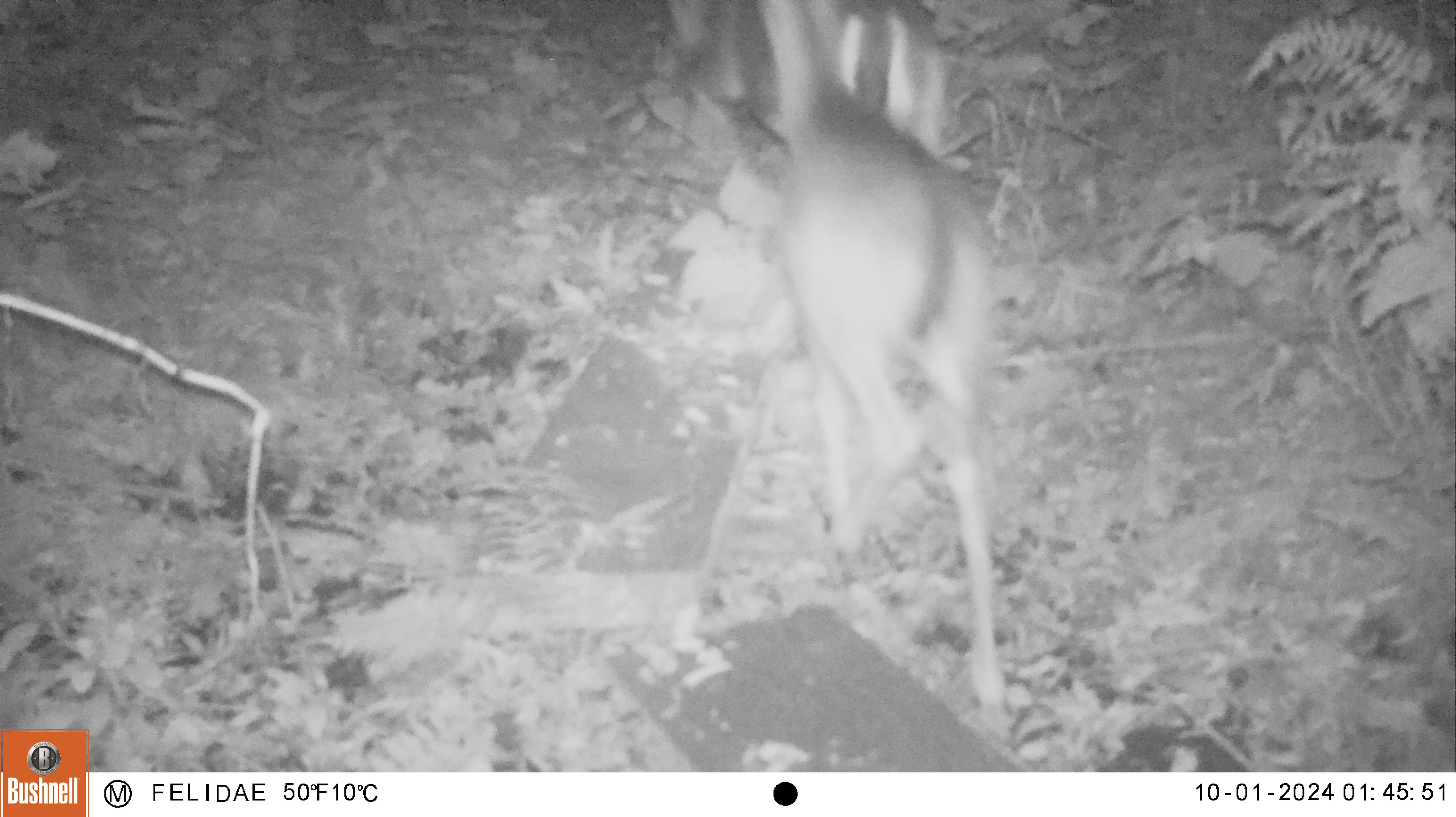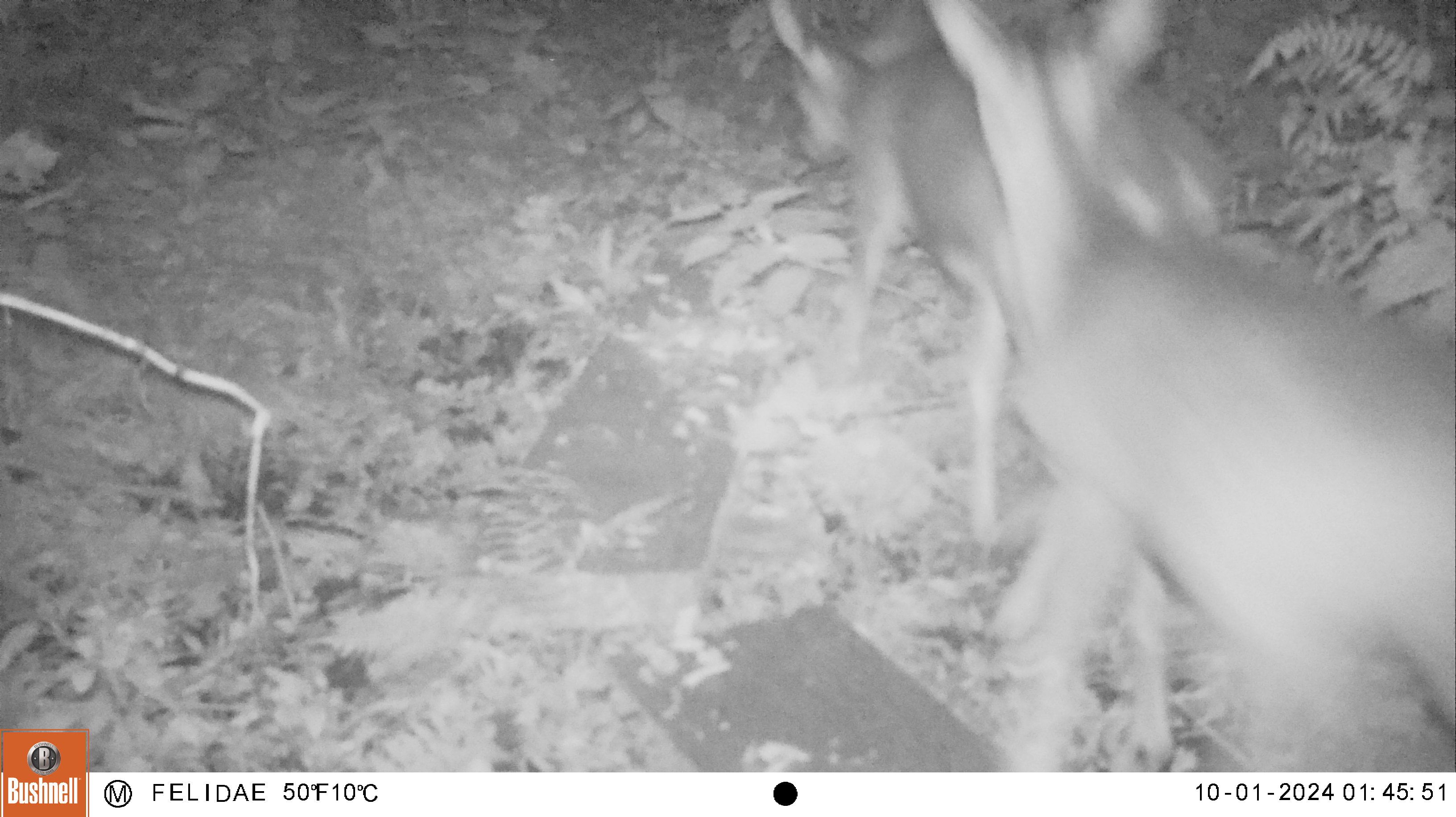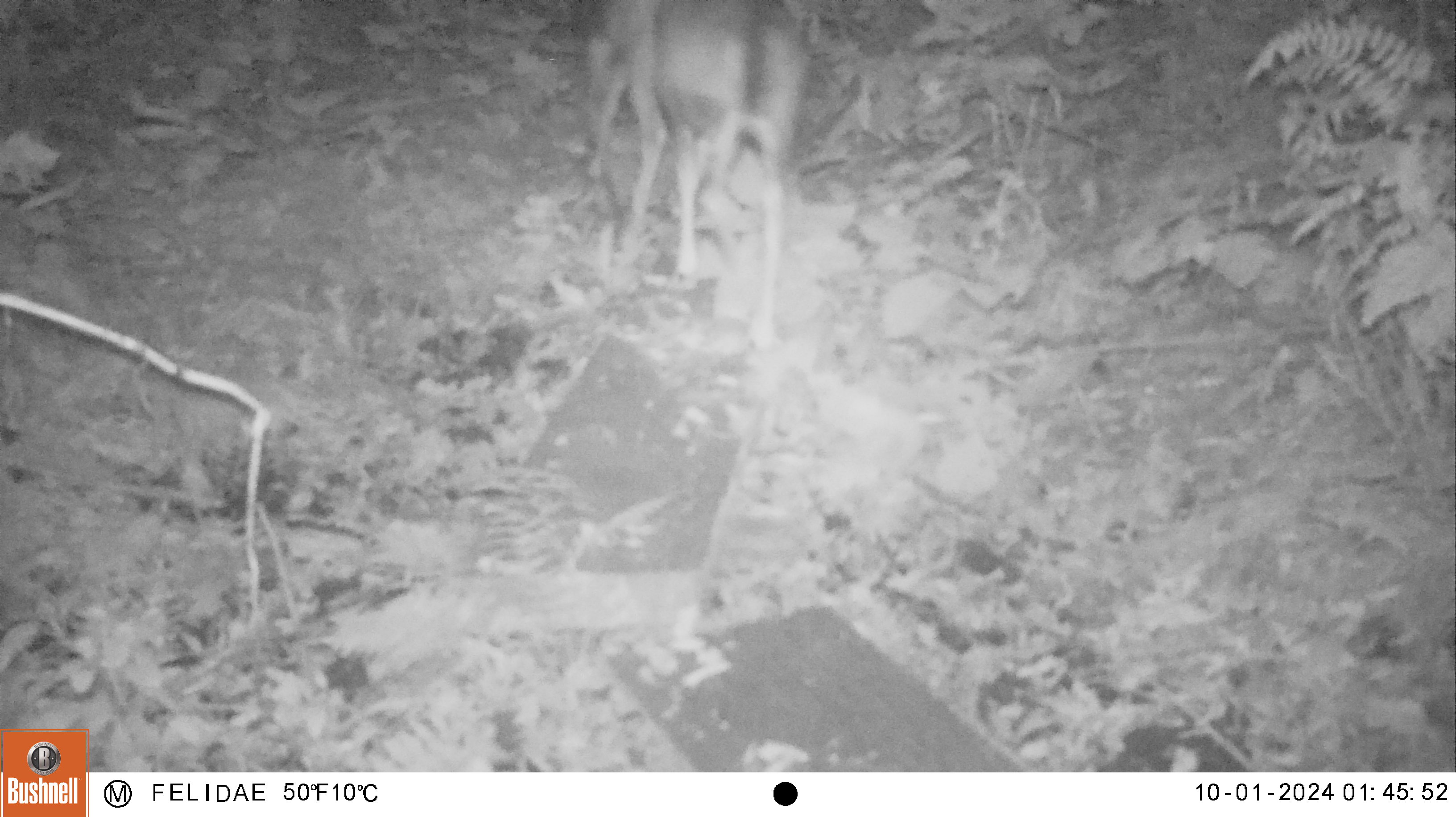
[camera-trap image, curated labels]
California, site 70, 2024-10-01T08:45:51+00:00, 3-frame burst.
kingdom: Animalia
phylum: Chordata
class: Mammalia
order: Artiodactyla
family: Cervidae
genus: Odocoileus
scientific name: Odocoileus hemionus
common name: mule deer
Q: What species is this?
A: Mule deer (Odocoileus hemionus).